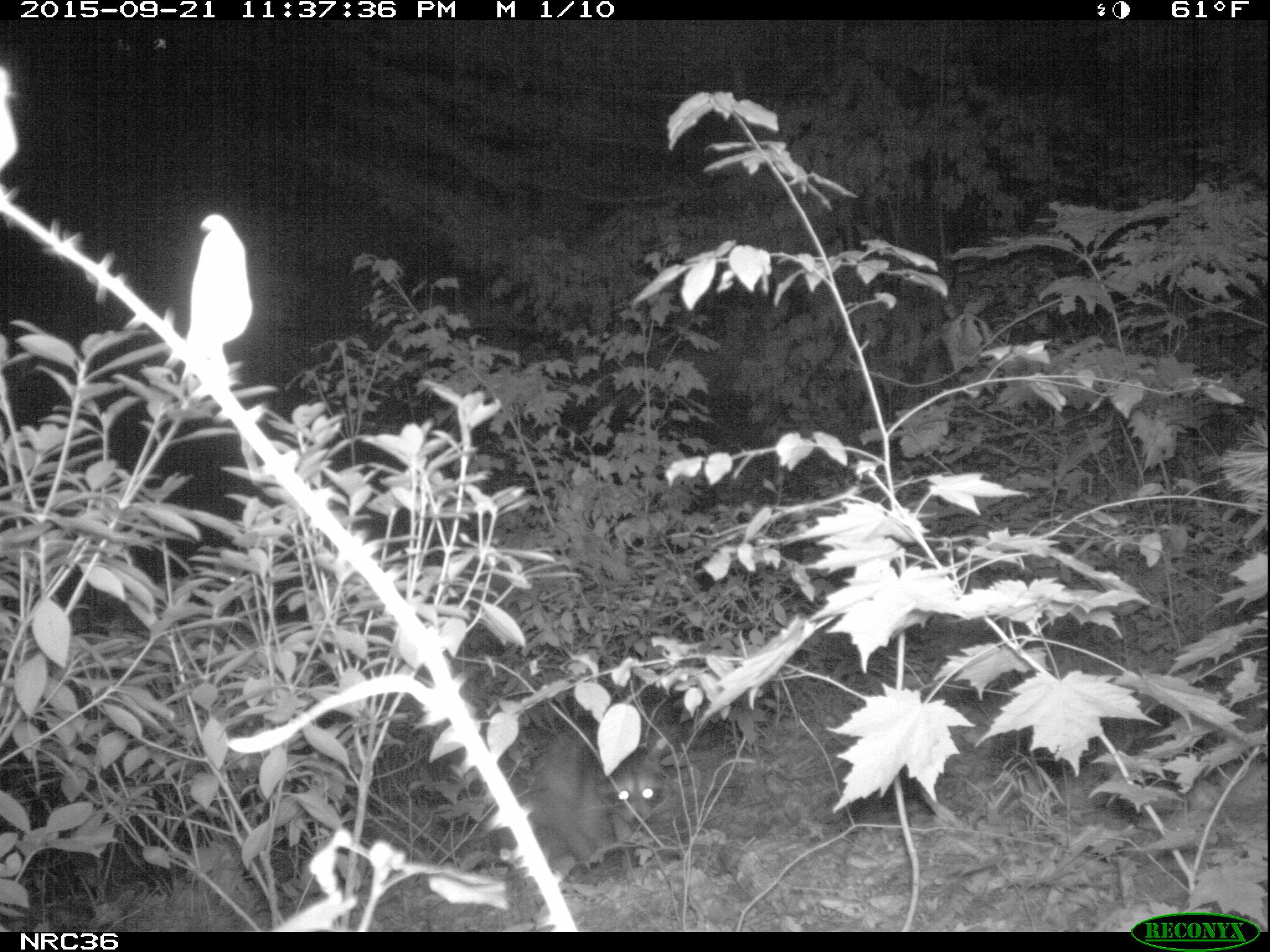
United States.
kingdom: Animalia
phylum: Chordata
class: Mammalia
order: Carnivora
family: Procyonidae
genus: Procyon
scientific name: Procyon lotor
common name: northern raccoon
Northern Raccoon (Procyon lotor).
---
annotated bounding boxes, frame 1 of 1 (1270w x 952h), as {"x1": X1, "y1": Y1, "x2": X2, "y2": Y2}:
Northern Raccoon: {"x1": 513, "y1": 714, "x2": 683, "y2": 871}